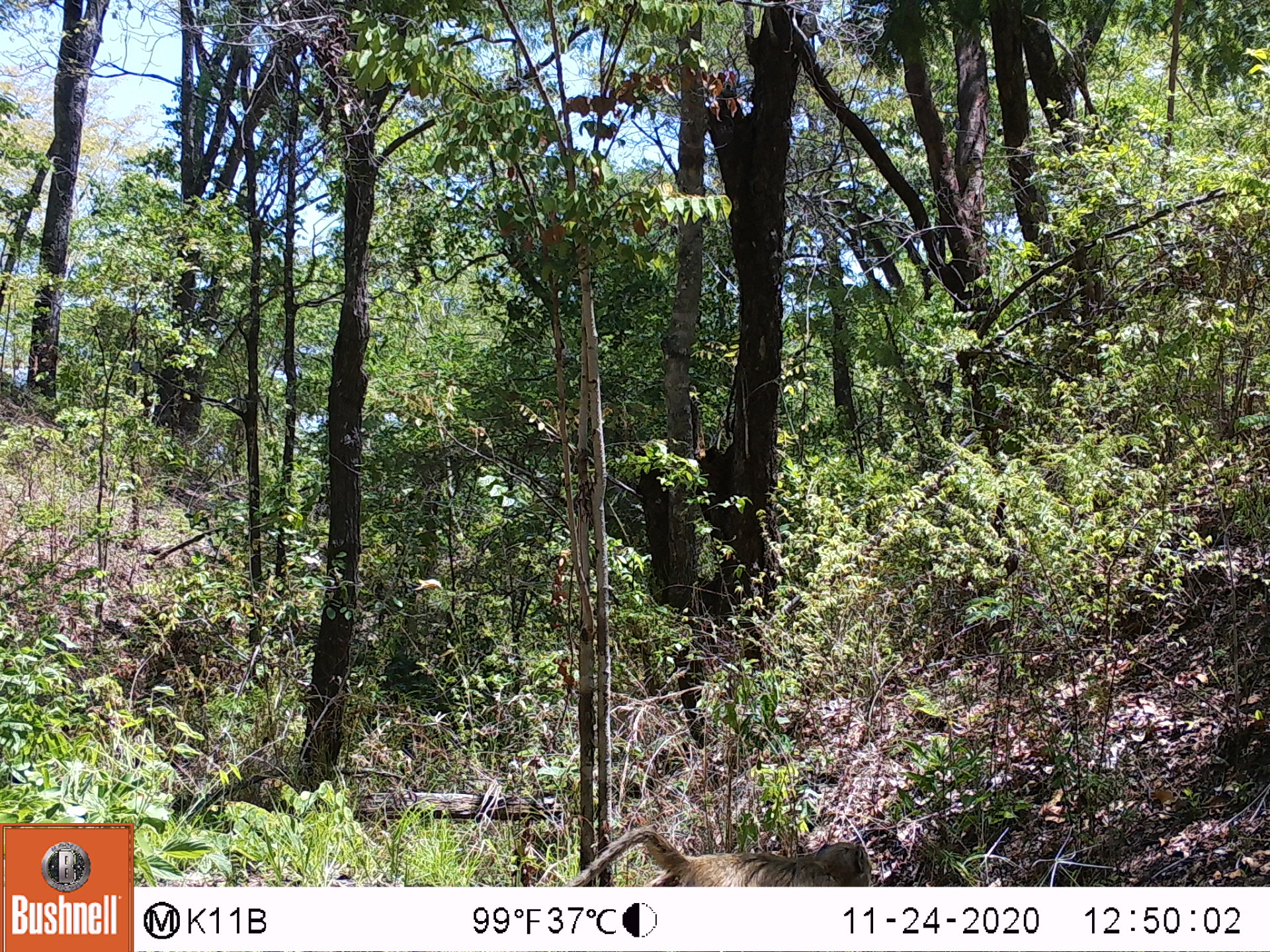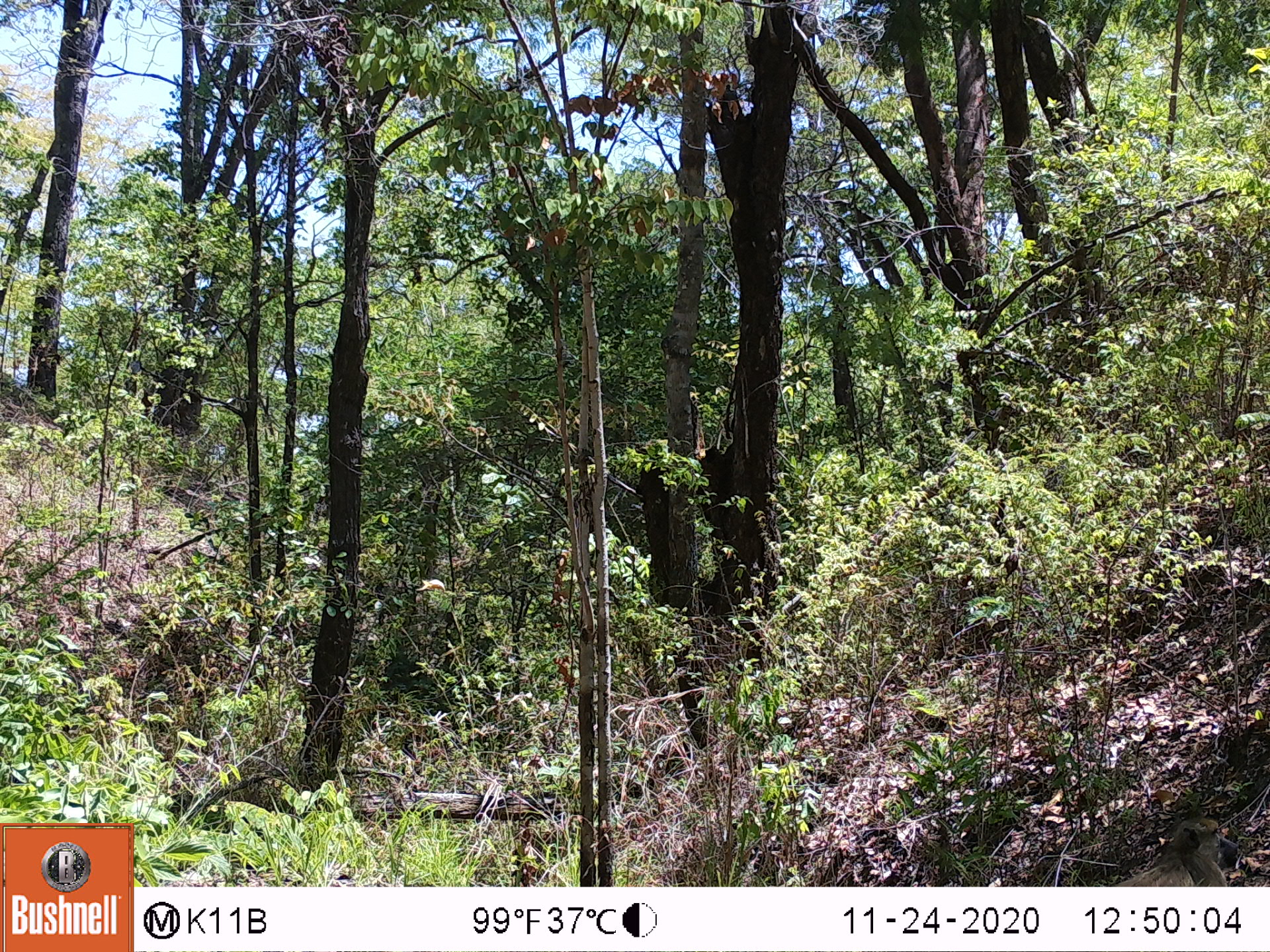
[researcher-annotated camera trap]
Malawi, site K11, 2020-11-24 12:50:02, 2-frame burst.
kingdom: Animalia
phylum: Chordata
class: Mammalia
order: Primates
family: Cercopithecidae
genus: Papio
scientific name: Papio cynocephalus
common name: yellow baboon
Yellow baboon (Papio cynocephalus), count 1.